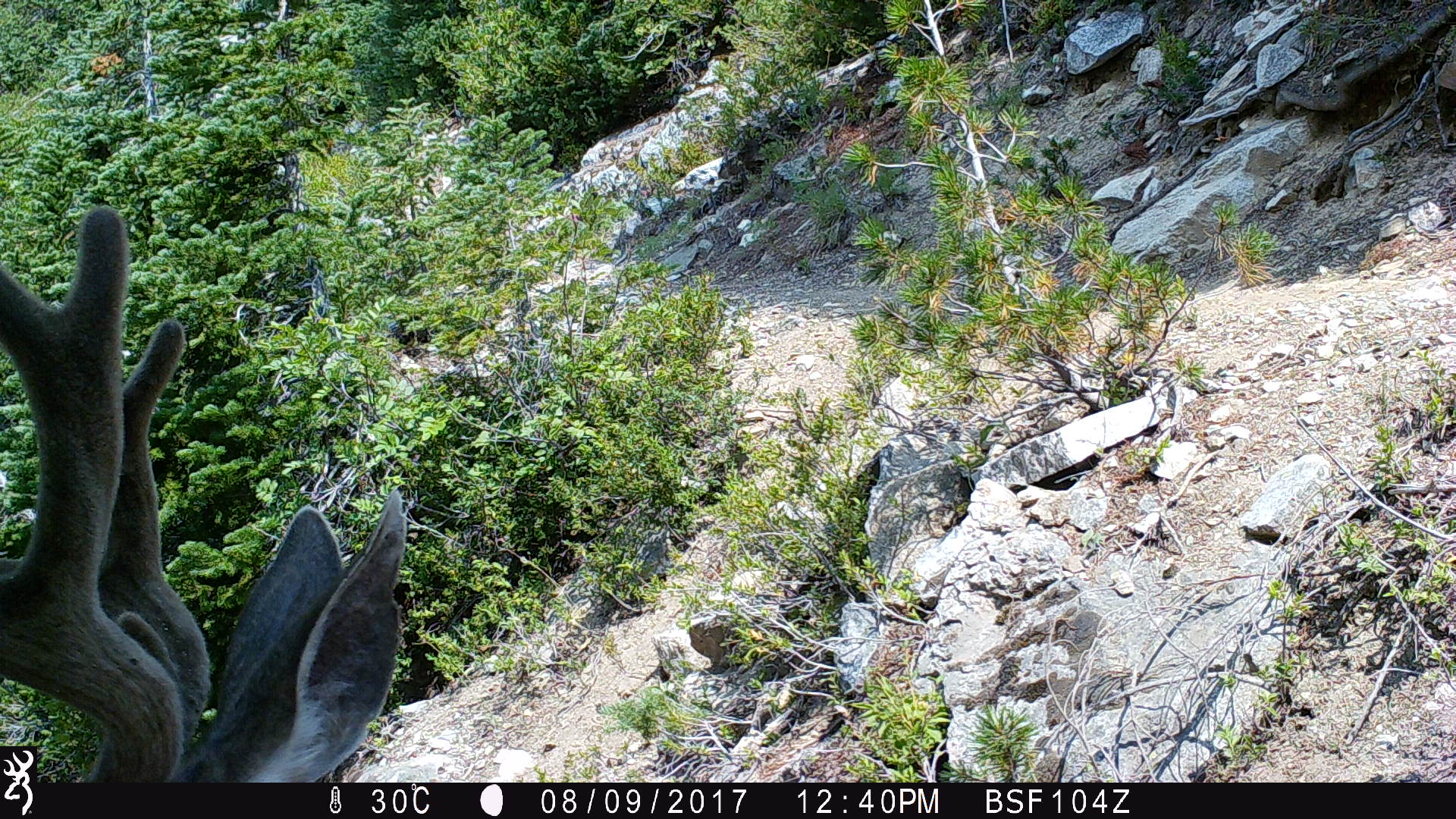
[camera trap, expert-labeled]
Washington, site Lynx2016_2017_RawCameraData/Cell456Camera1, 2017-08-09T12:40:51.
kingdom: Animalia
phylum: Chordata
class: Mammalia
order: Artiodactyla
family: Cervidae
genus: Odocoileus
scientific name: Odocoileus hemionus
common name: mule deer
Odocoileus hemionus (mule deer). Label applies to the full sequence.